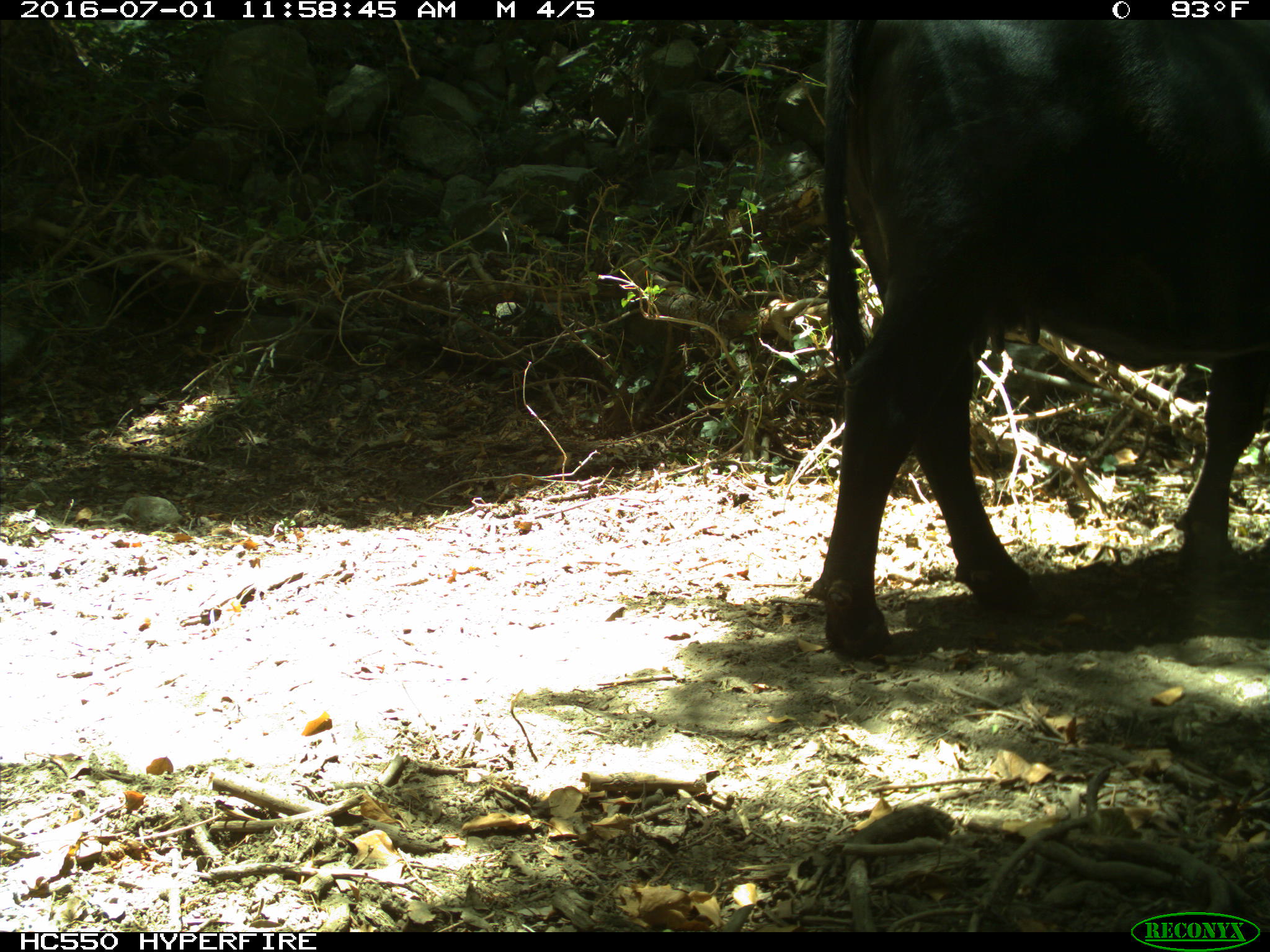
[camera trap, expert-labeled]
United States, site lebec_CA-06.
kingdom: Animalia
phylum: Chordata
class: Mammalia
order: Artiodactyla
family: Bovidae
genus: Bos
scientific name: Bos taurus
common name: domestic cow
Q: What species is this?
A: Bos taurus (domestic cow).